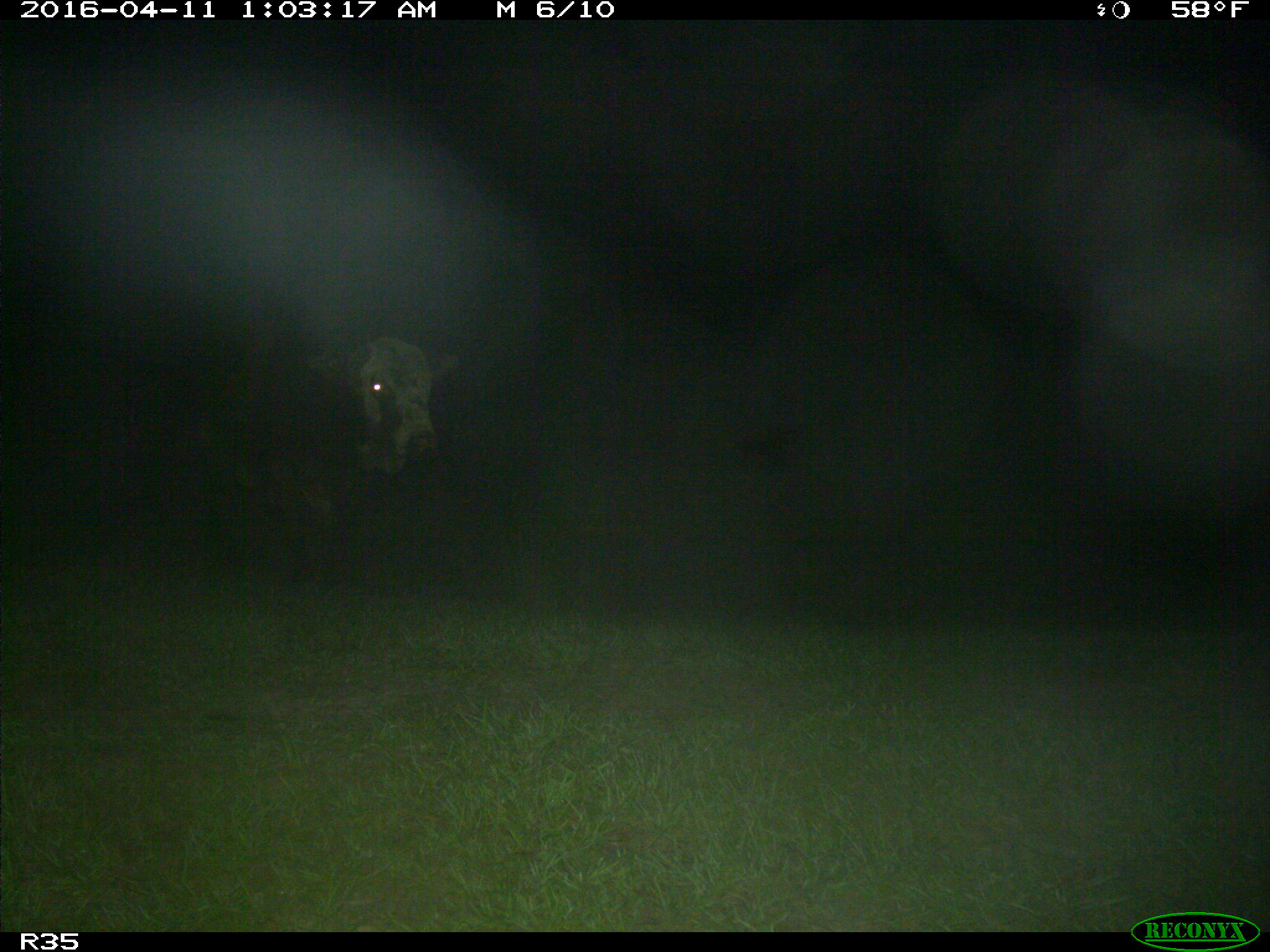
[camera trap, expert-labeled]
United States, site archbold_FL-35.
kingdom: Animalia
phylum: Chordata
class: Mammalia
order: Artiodactyla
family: Bovidae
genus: Bos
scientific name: Bos taurus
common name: domestic cow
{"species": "Bos taurus (domestic cow)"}